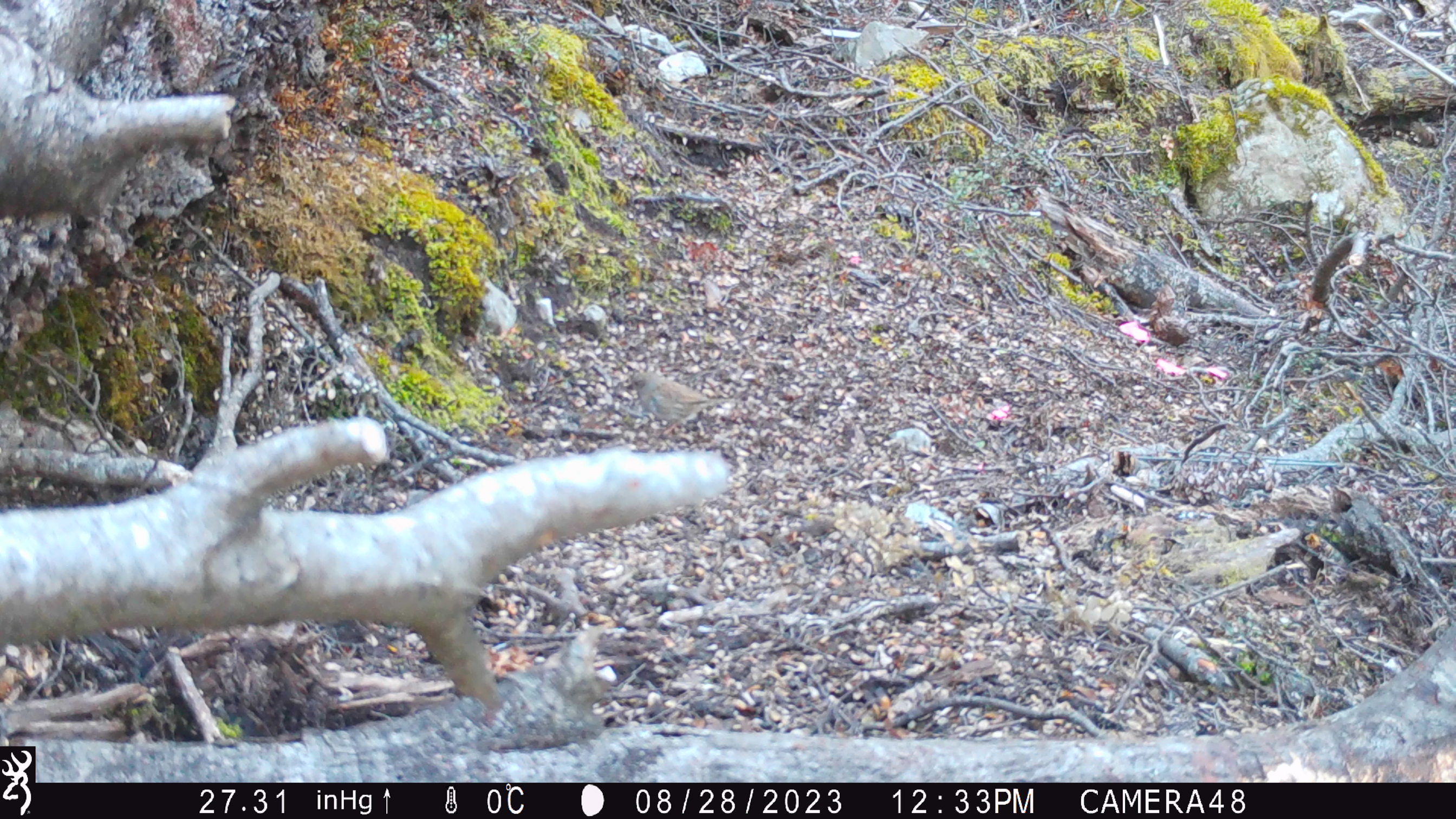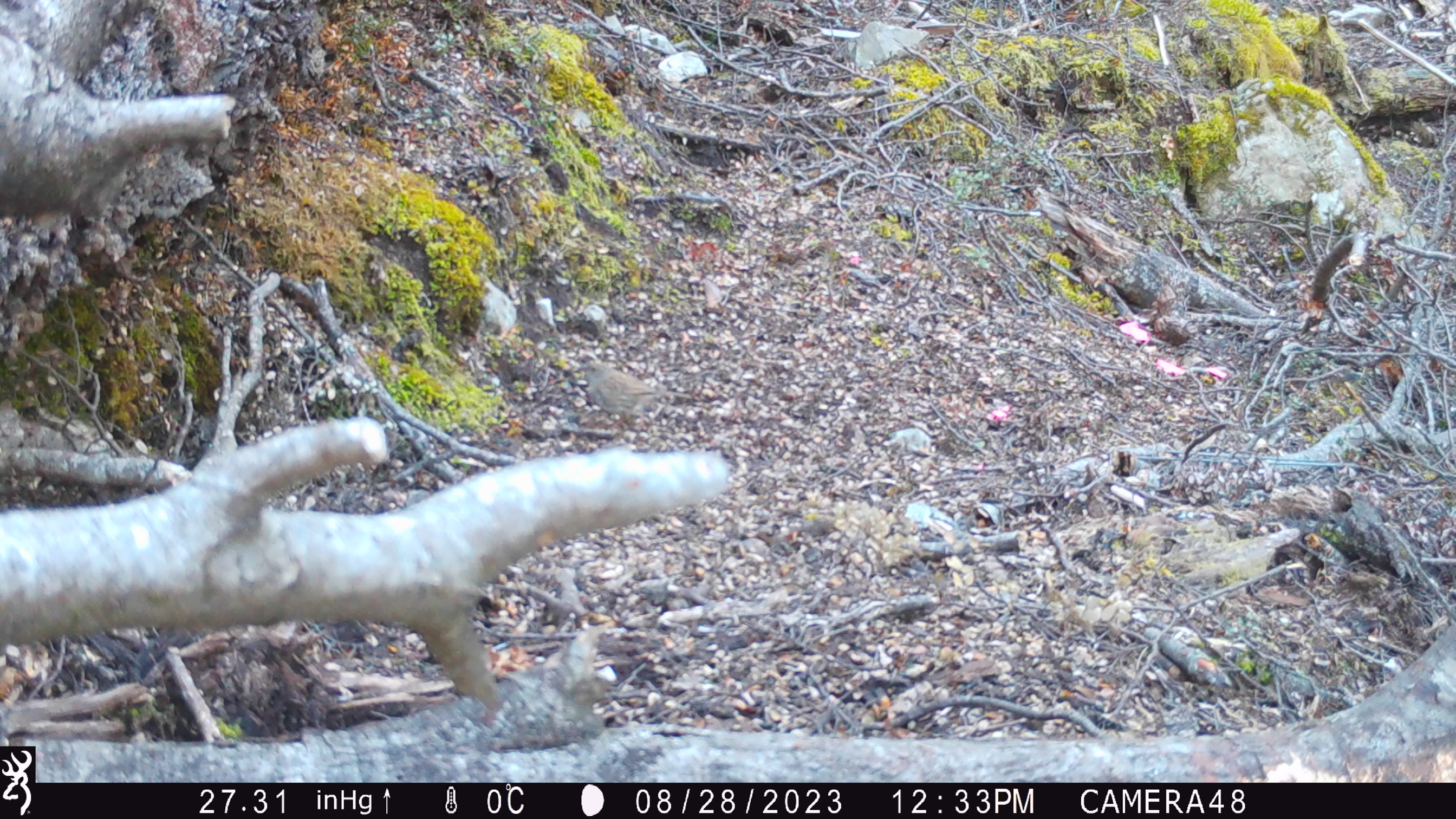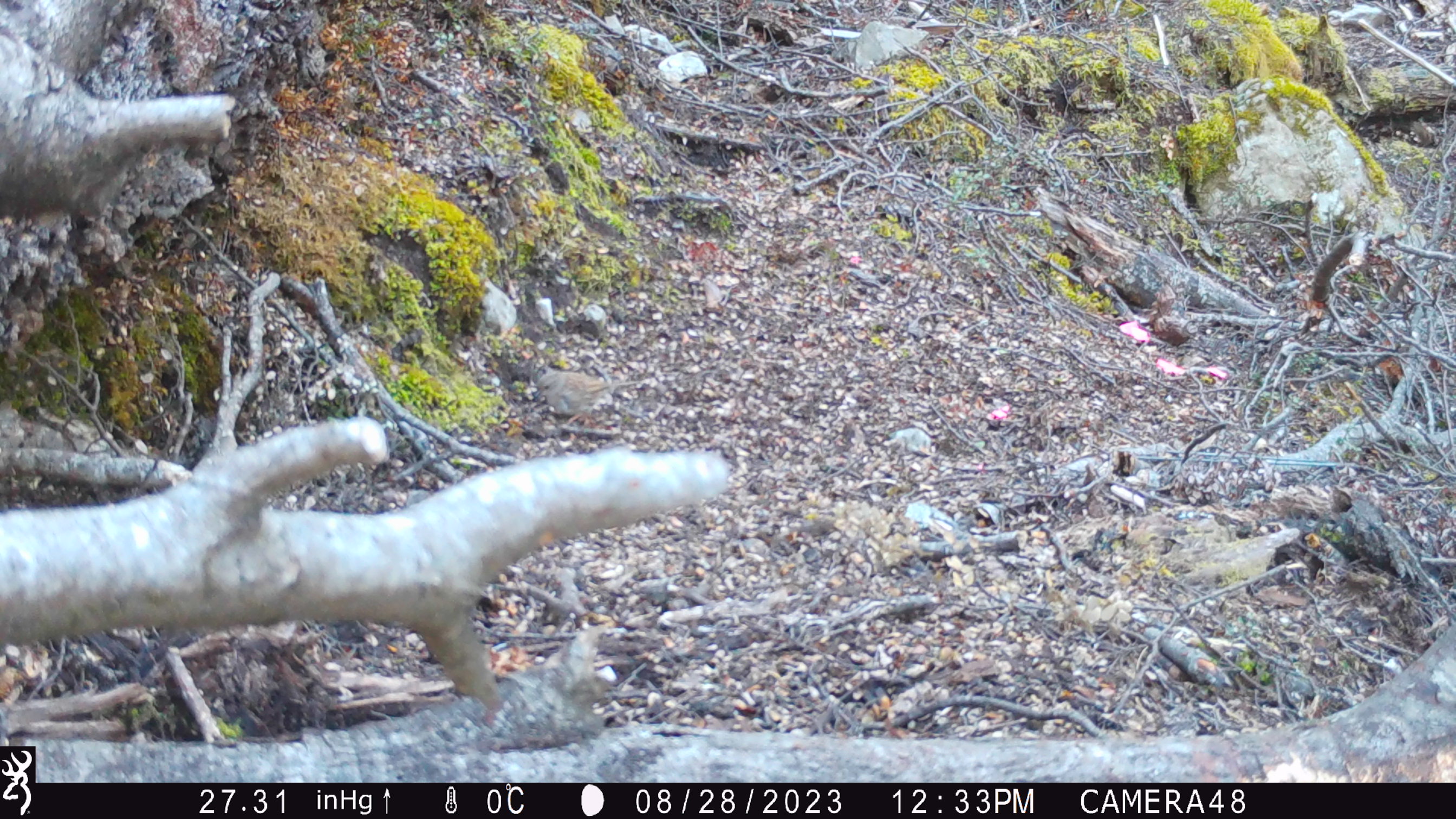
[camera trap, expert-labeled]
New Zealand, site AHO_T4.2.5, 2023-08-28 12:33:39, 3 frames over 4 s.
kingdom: Animalia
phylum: Chordata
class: Aves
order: Passeriformes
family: Prunellidae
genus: Prunella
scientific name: Prunella modularis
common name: dunnock